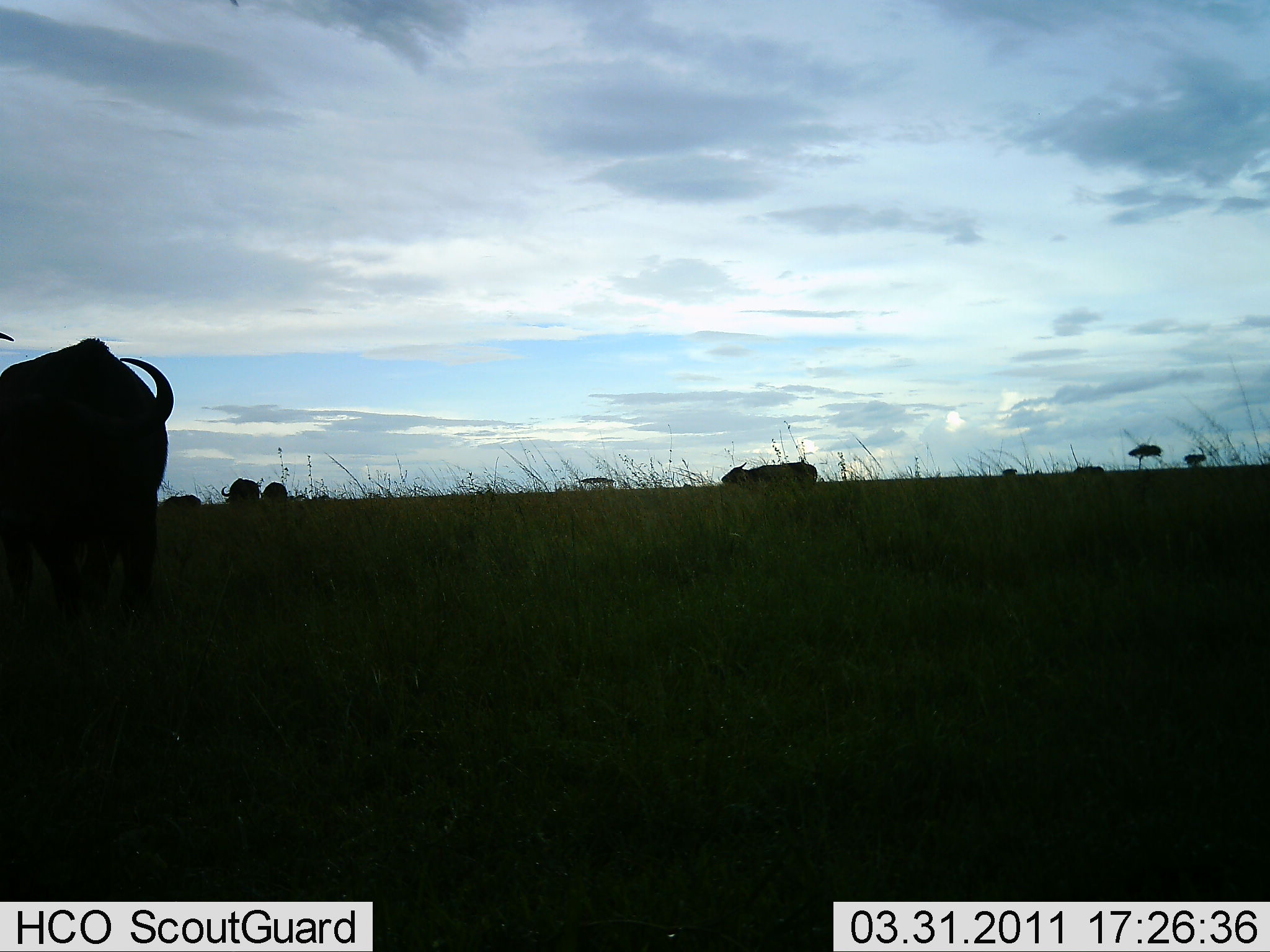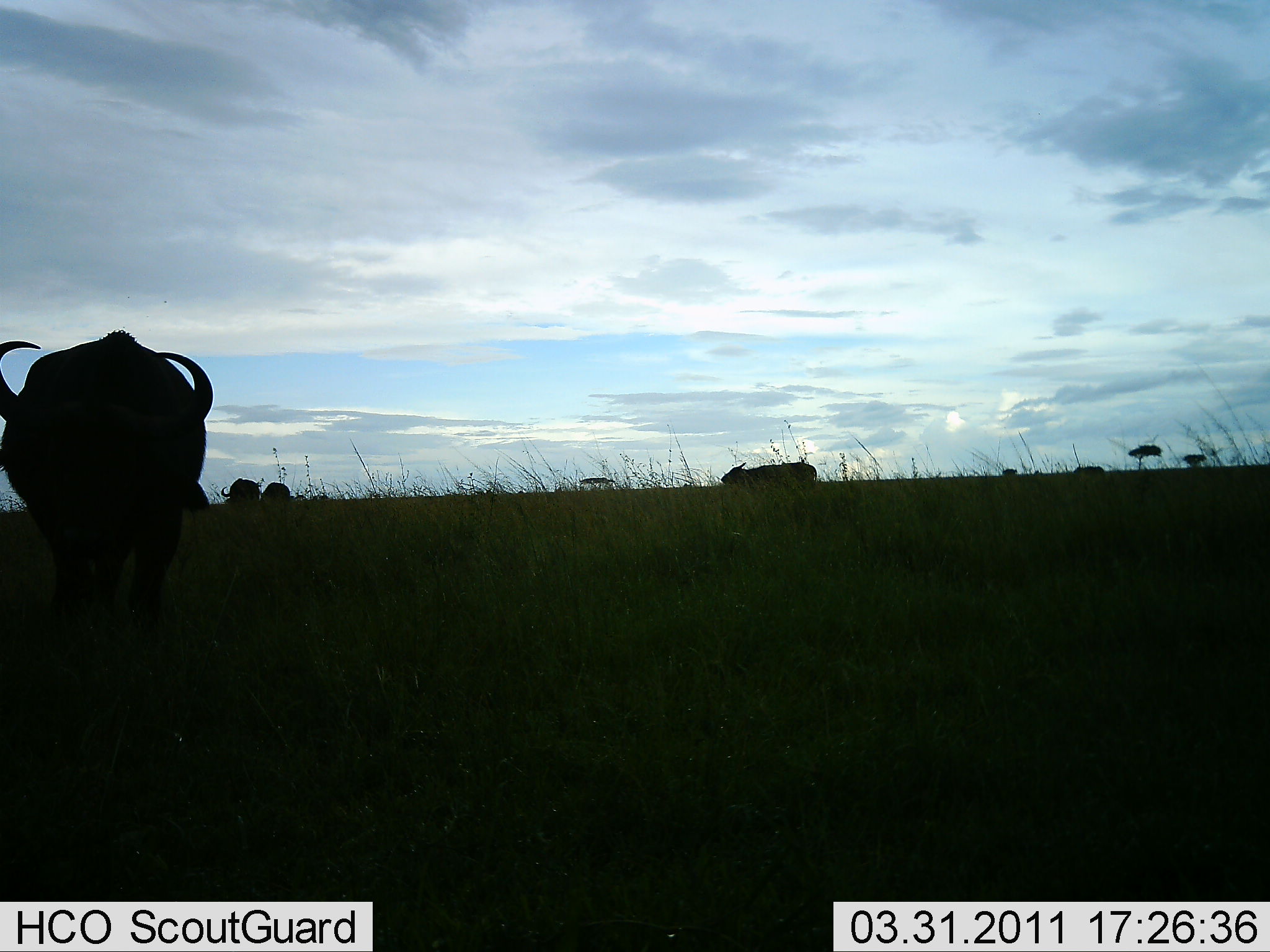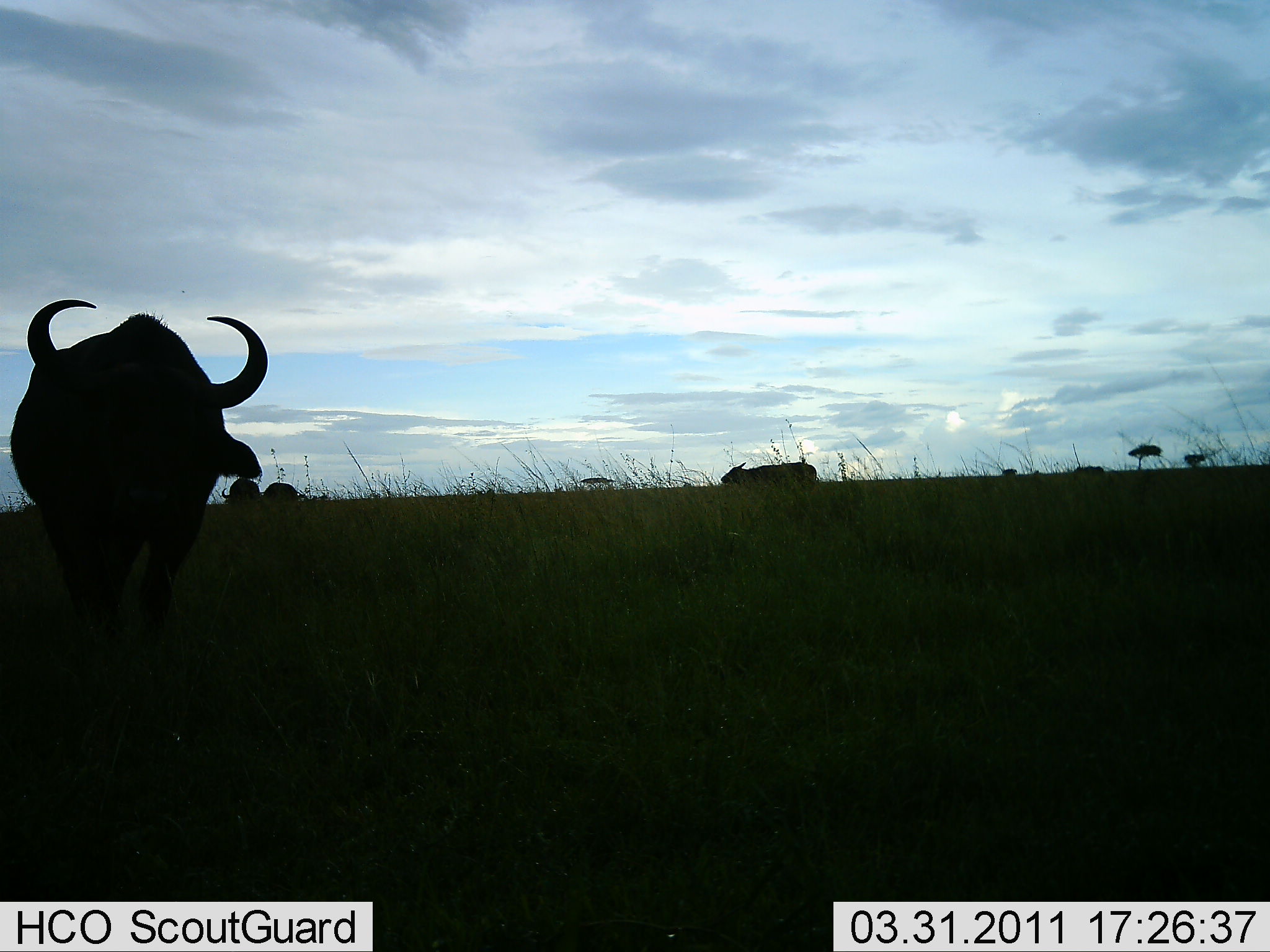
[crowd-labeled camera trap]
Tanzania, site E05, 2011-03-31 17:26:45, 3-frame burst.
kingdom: Animalia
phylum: Chordata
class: Mammalia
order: Artiodactyla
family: Bovidae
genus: Syncerus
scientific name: Syncerus caffer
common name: cape buffalo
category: buffalo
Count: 4.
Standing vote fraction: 55%.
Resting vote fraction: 0%.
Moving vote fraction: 55%.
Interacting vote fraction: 0%.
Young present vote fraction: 0%.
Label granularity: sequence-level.